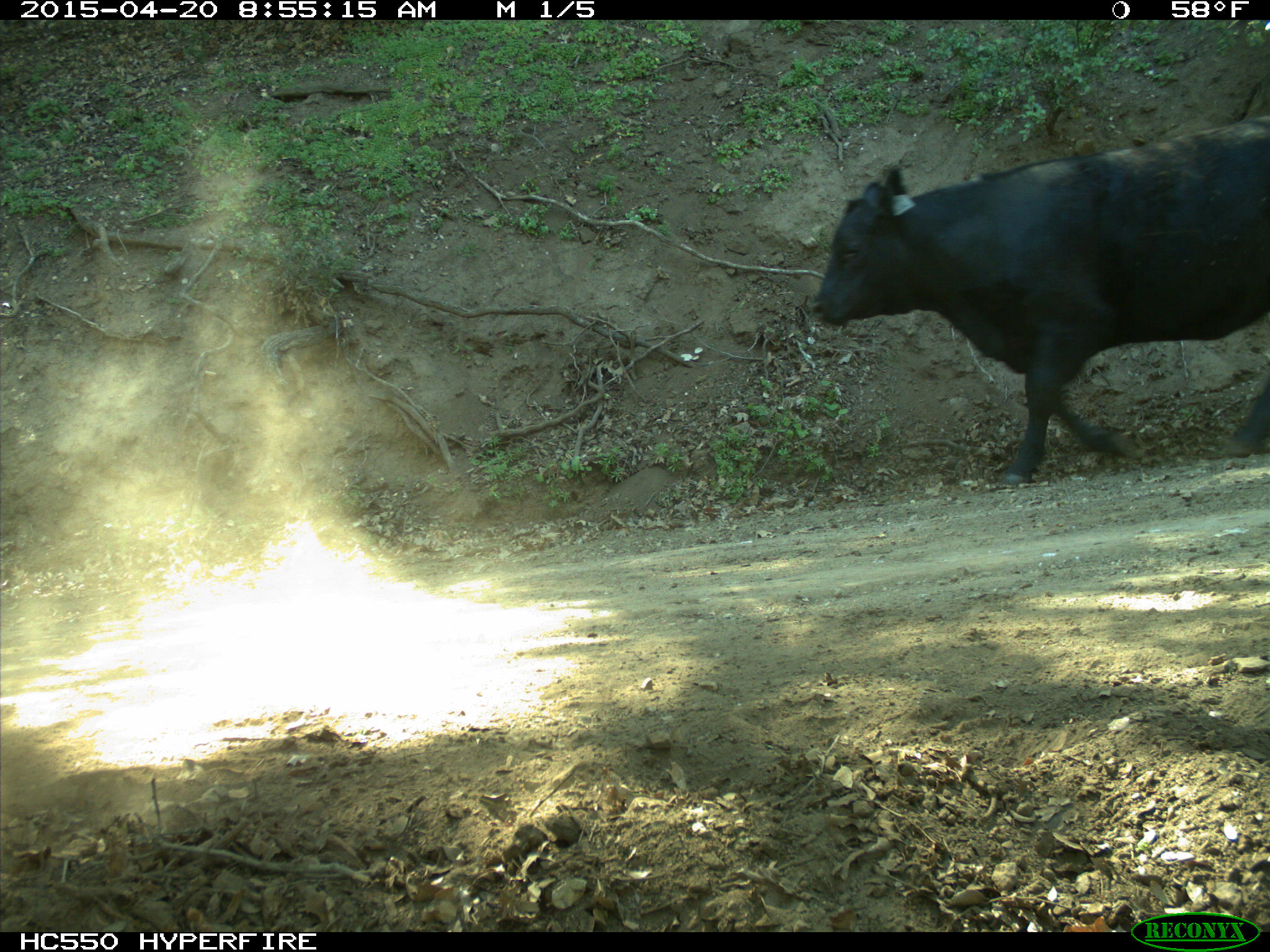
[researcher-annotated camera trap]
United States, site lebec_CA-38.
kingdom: Animalia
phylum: Chordata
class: Mammalia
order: Artiodactyla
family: Bovidae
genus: Bos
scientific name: Bos taurus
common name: domestic cow